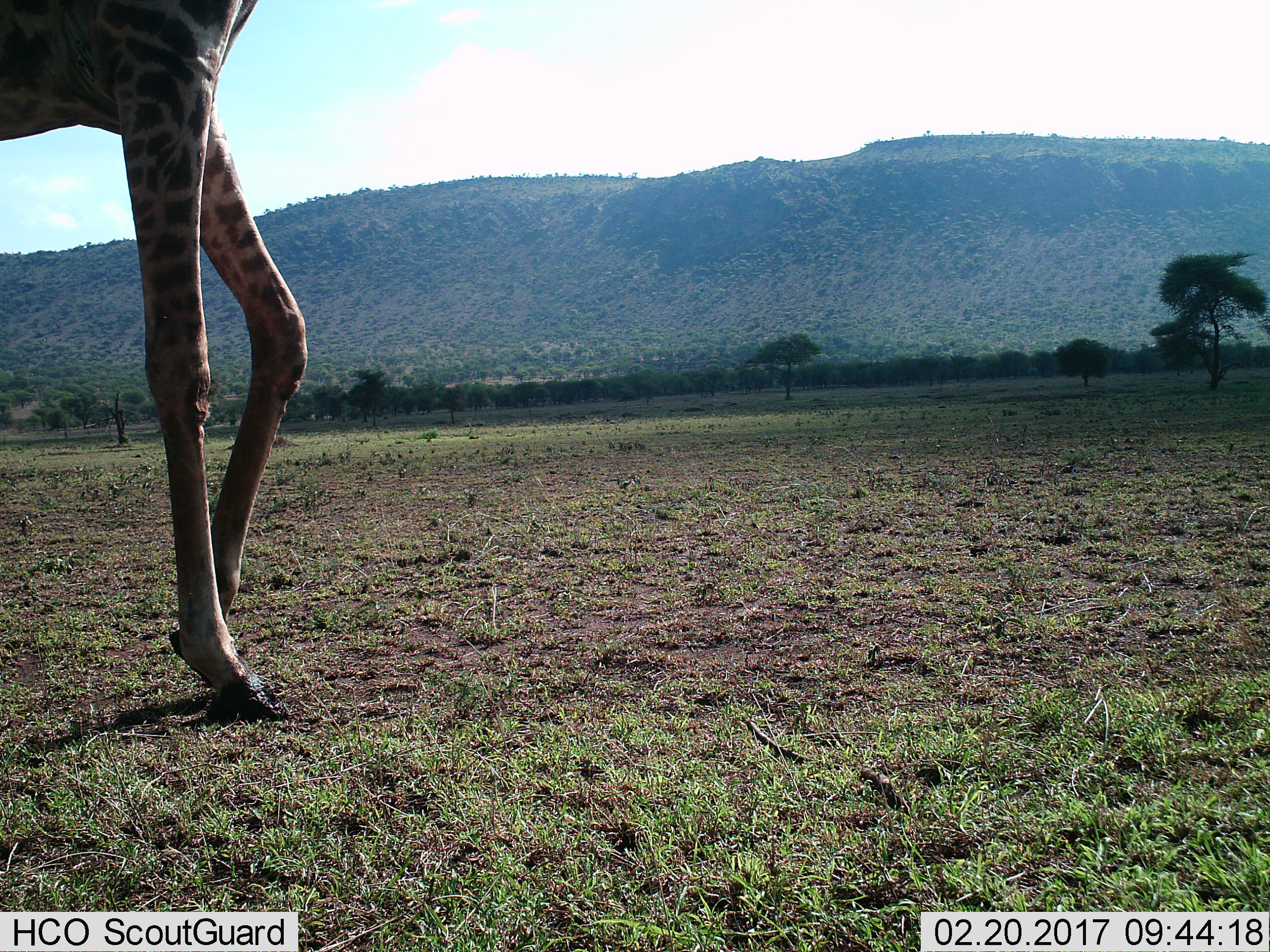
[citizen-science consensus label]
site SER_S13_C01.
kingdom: Animalia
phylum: Chordata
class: Mammalia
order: Artiodactyla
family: Giraffidae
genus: Giraffa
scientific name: Giraffa camelopardalis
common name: giraffe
Giraffe (Giraffa camelopardalis), count 1. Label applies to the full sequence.